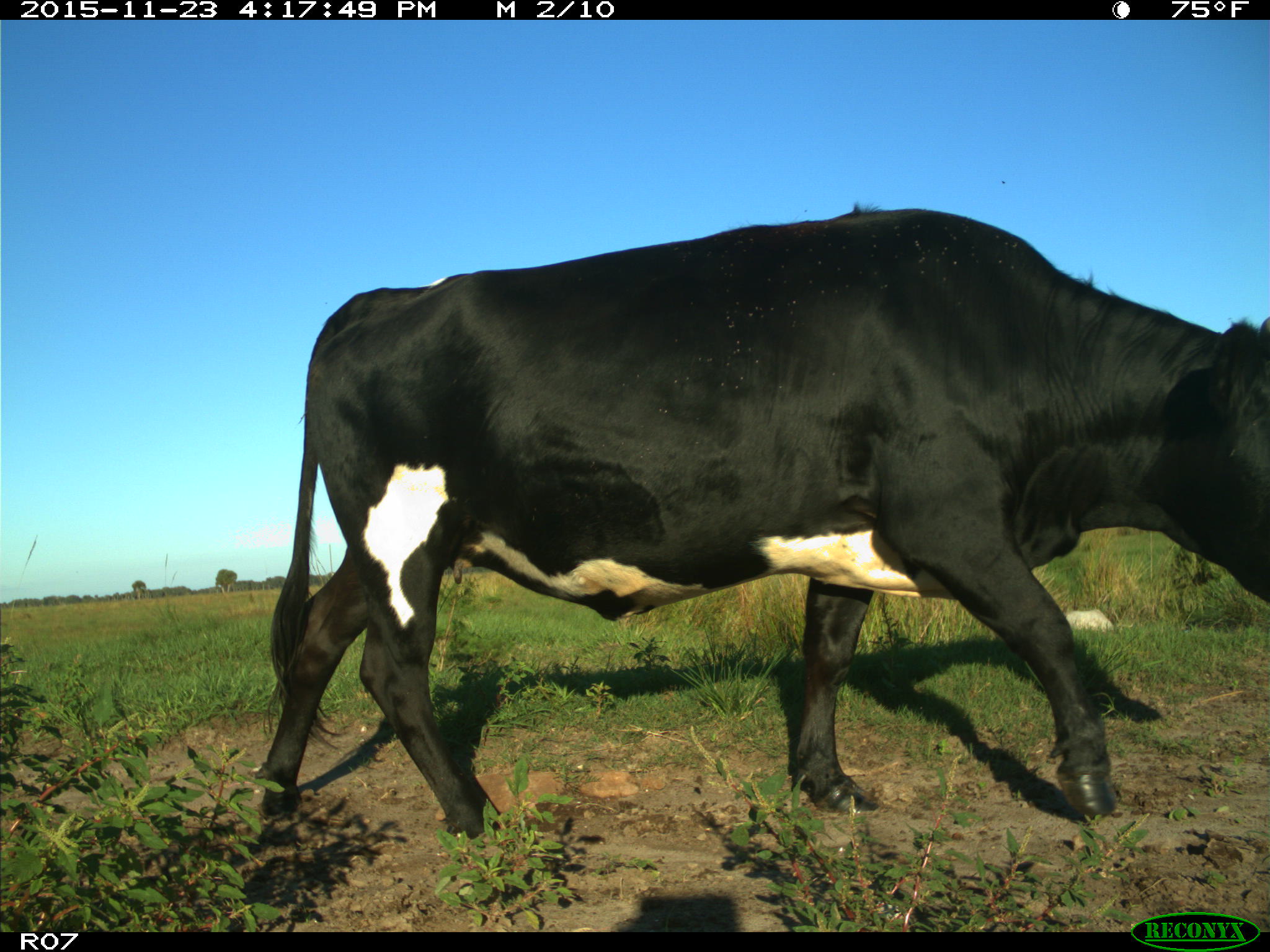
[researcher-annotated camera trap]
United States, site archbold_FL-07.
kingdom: Animalia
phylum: Chordata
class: Mammalia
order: Artiodactyla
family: Bovidae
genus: Bos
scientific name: Bos taurus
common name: domestic cow